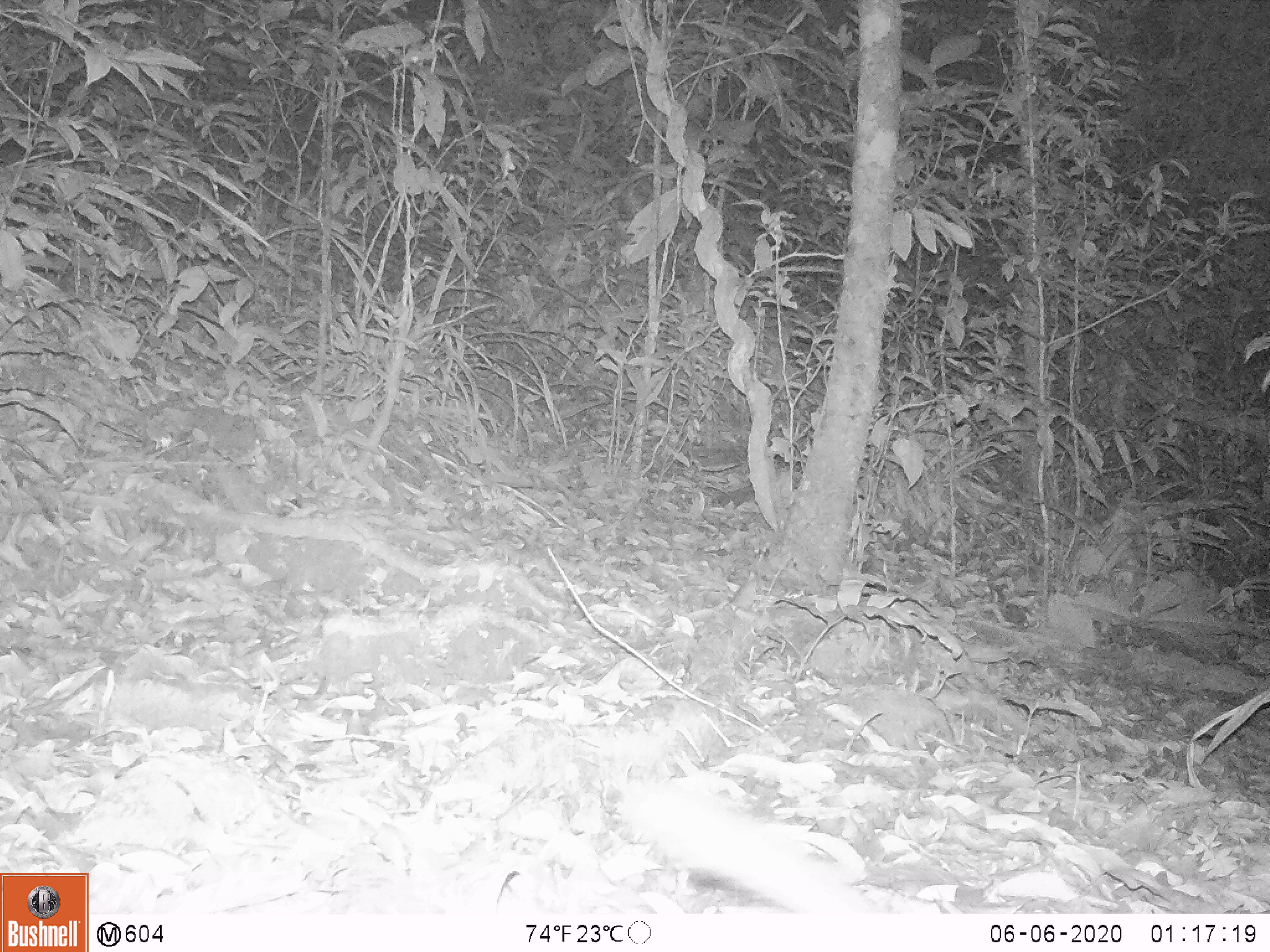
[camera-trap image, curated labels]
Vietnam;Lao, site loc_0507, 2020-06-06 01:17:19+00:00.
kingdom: Animalia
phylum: Chordata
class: Mammalia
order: Carnivora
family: Mustelidae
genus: Melogale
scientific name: Melogale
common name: ferret badger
Ferret badger (Melogale). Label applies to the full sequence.